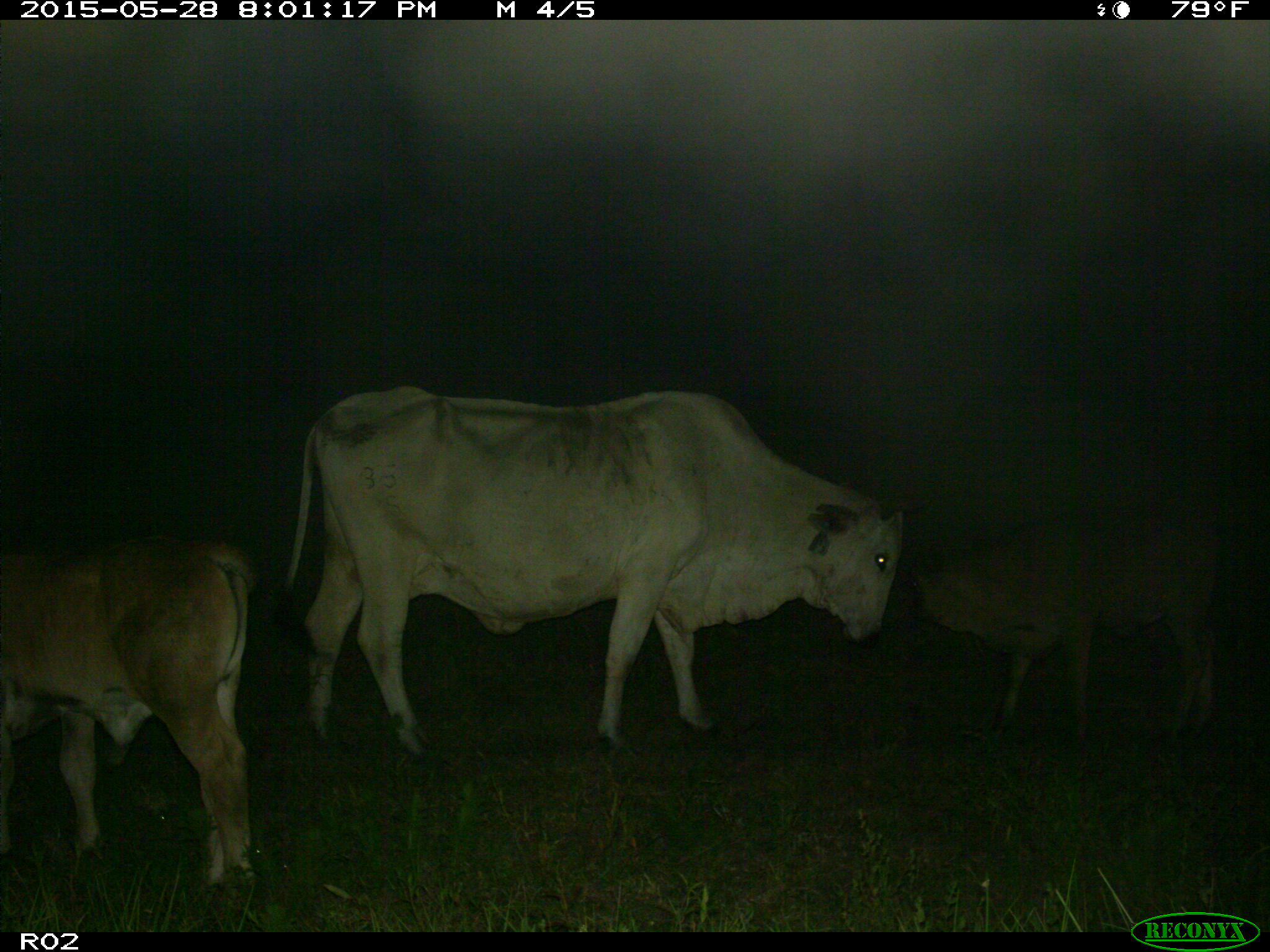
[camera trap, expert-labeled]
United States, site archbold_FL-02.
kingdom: Animalia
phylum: Chordata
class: Mammalia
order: Artiodactyla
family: Bovidae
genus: Bos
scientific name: Bos taurus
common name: domestic cow